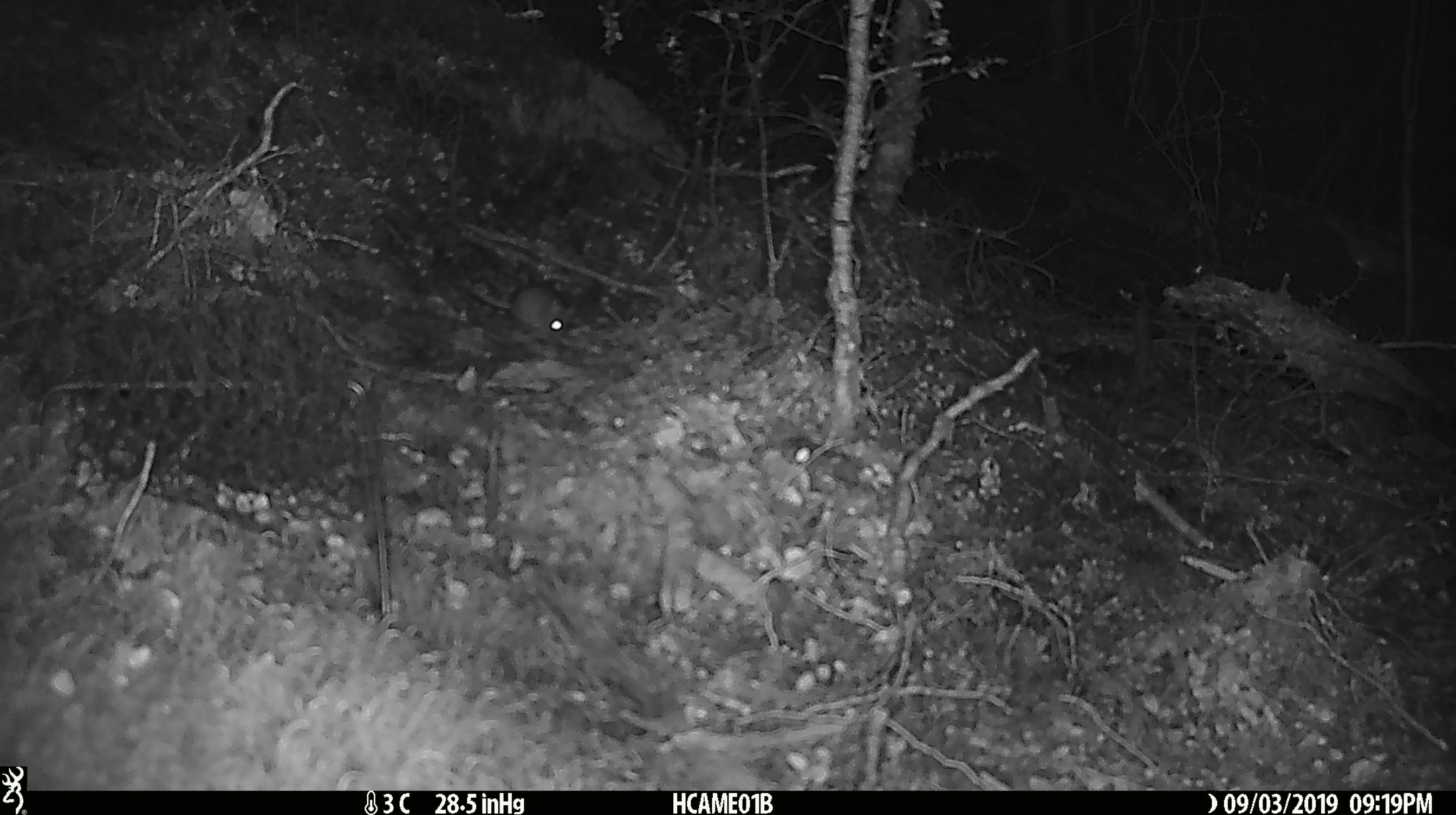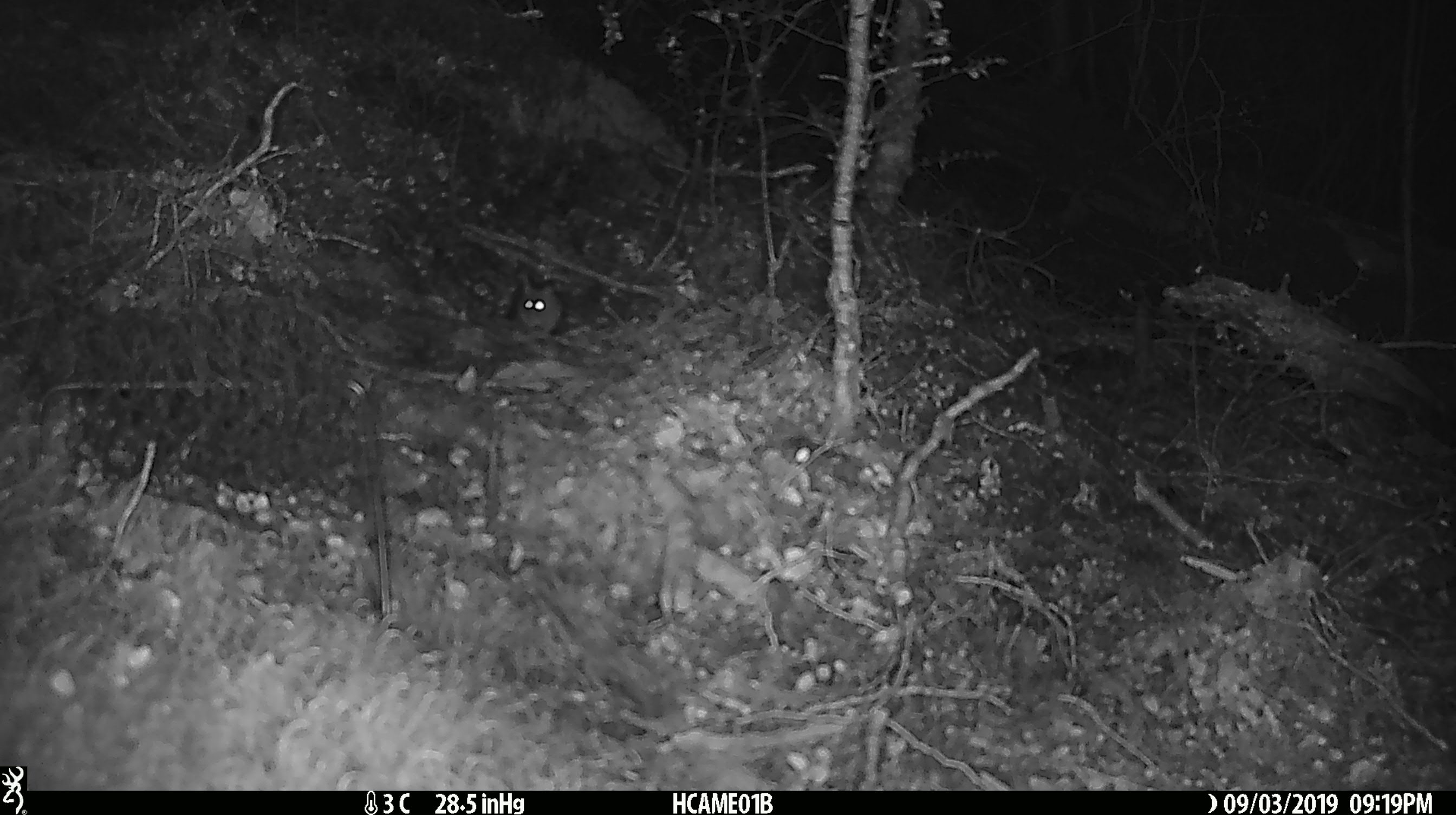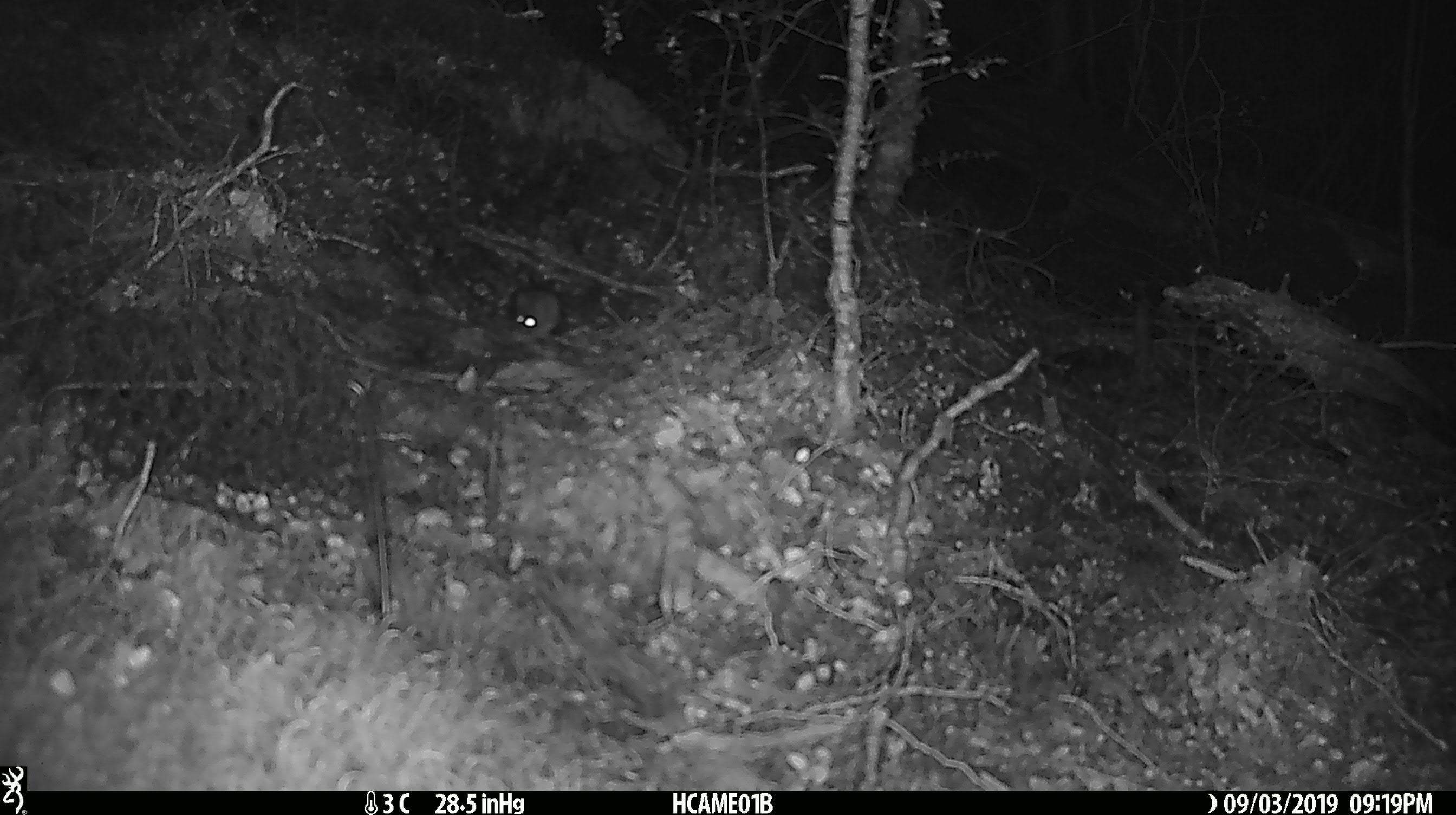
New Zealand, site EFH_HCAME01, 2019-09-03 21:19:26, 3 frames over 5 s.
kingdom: Animalia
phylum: Chordata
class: Mammalia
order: Rodentia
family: Muridae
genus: Mus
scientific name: Mus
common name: mouse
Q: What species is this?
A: Mouse (Mus).